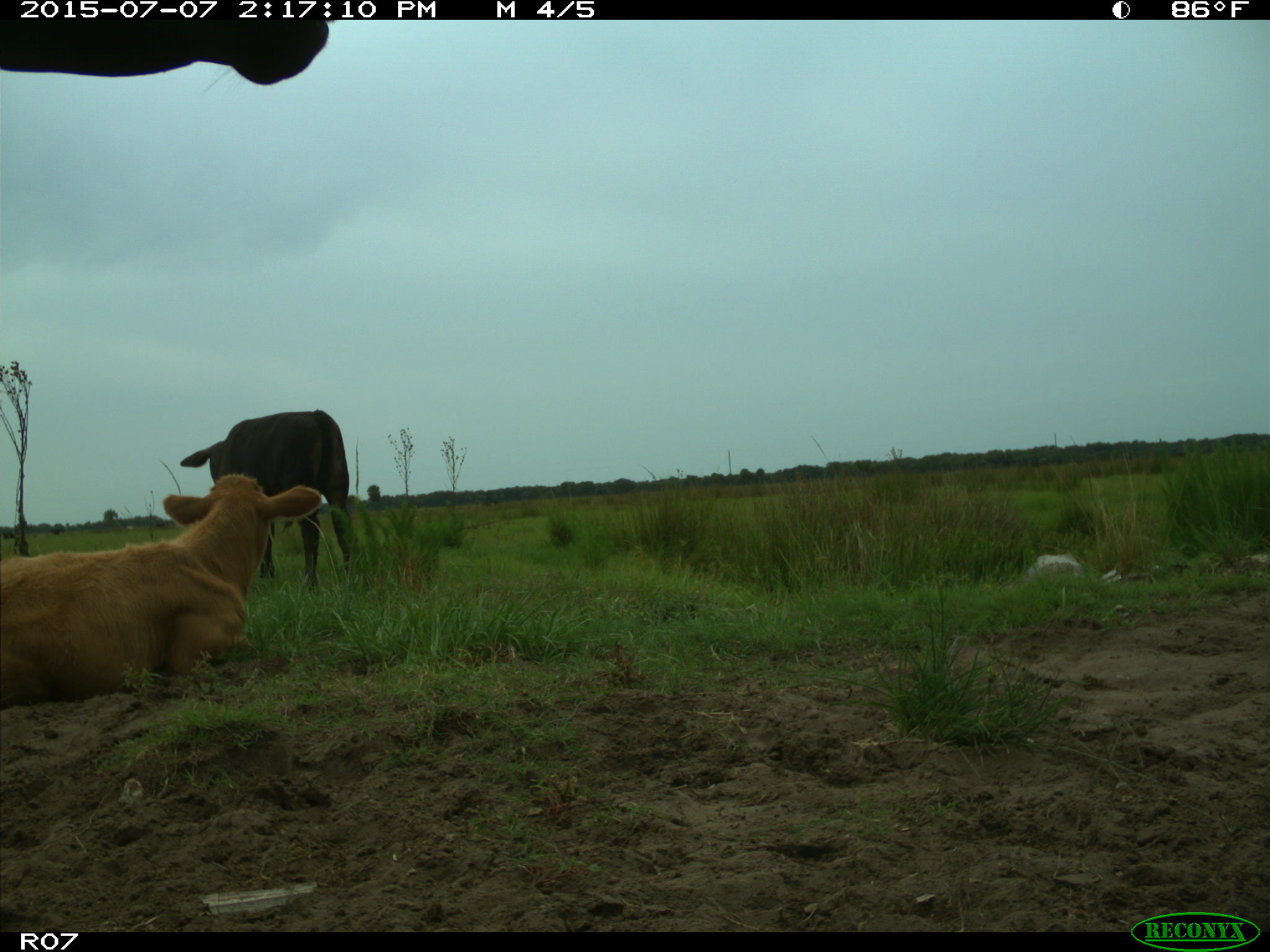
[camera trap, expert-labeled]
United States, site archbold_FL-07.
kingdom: Animalia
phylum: Chordata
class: Mammalia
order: Artiodactyla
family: Bovidae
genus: Bos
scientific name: Bos taurus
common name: domestic cow